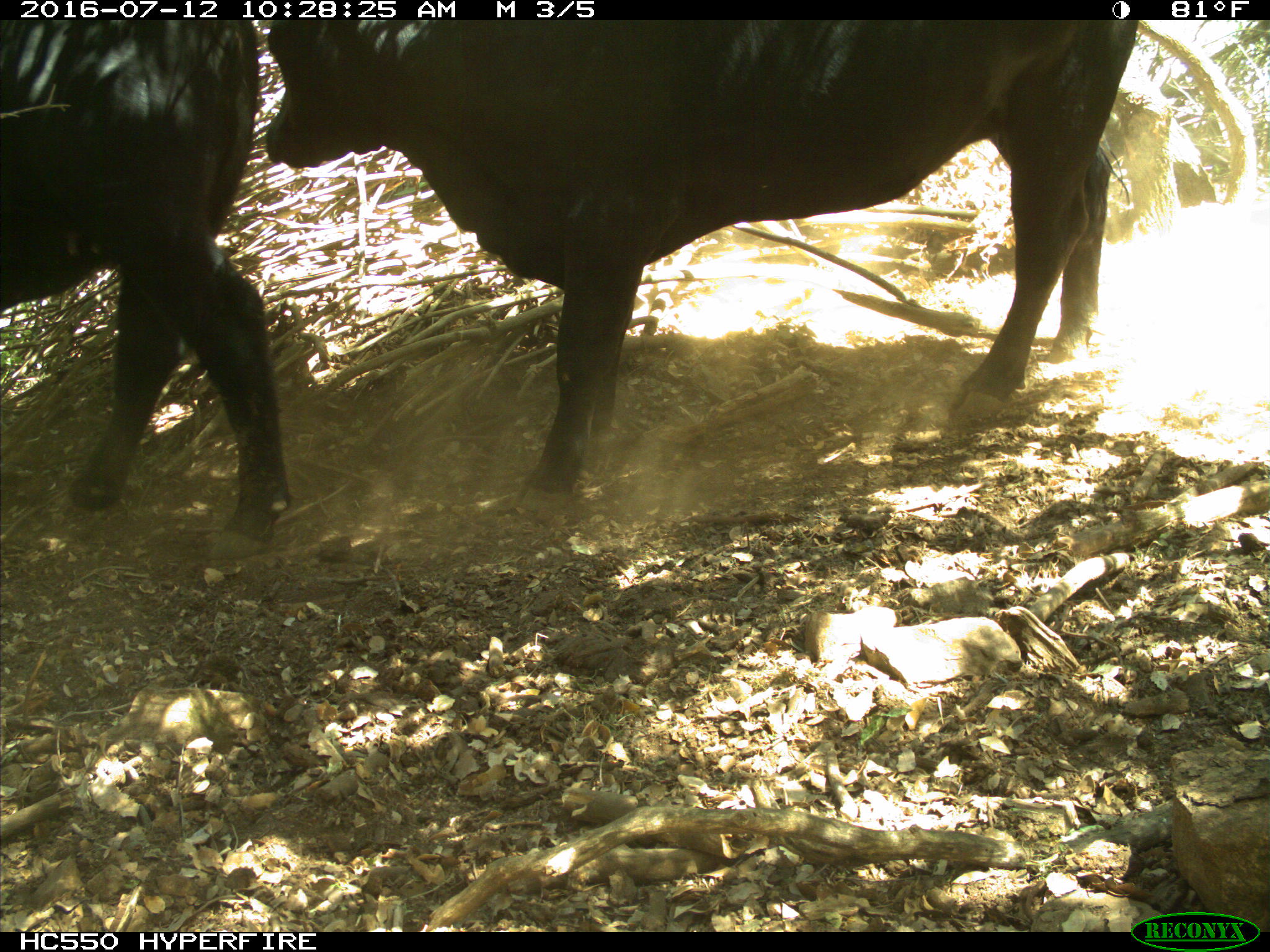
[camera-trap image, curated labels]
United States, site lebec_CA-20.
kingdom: Animalia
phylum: Chordata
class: Mammalia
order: Artiodactyla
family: Bovidae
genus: Bos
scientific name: Bos taurus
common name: domestic cow